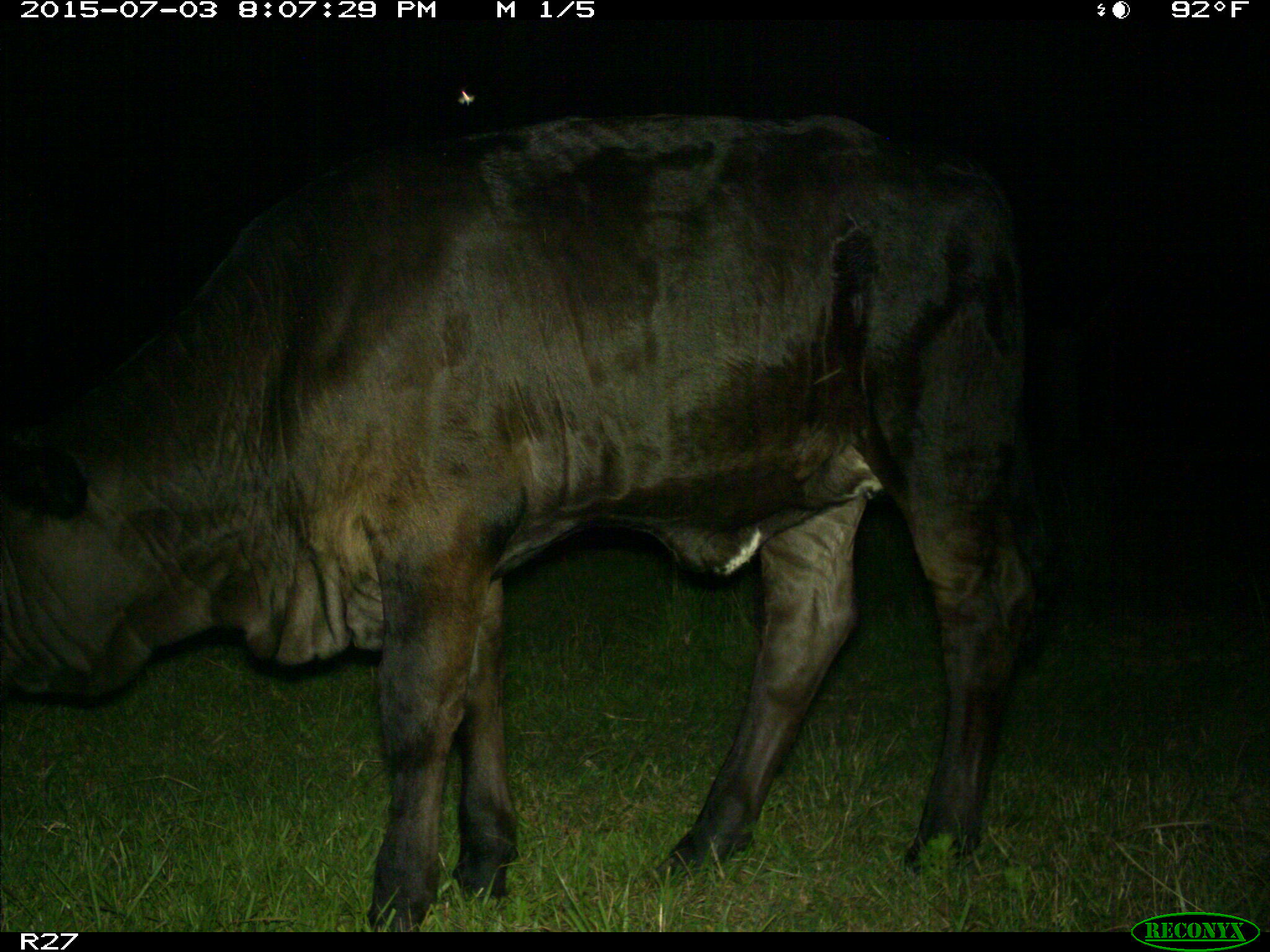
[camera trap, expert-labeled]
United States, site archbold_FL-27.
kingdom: Animalia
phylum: Chordata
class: Mammalia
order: Artiodactyla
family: Bovidae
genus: Bos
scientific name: Bos taurus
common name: domestic cow